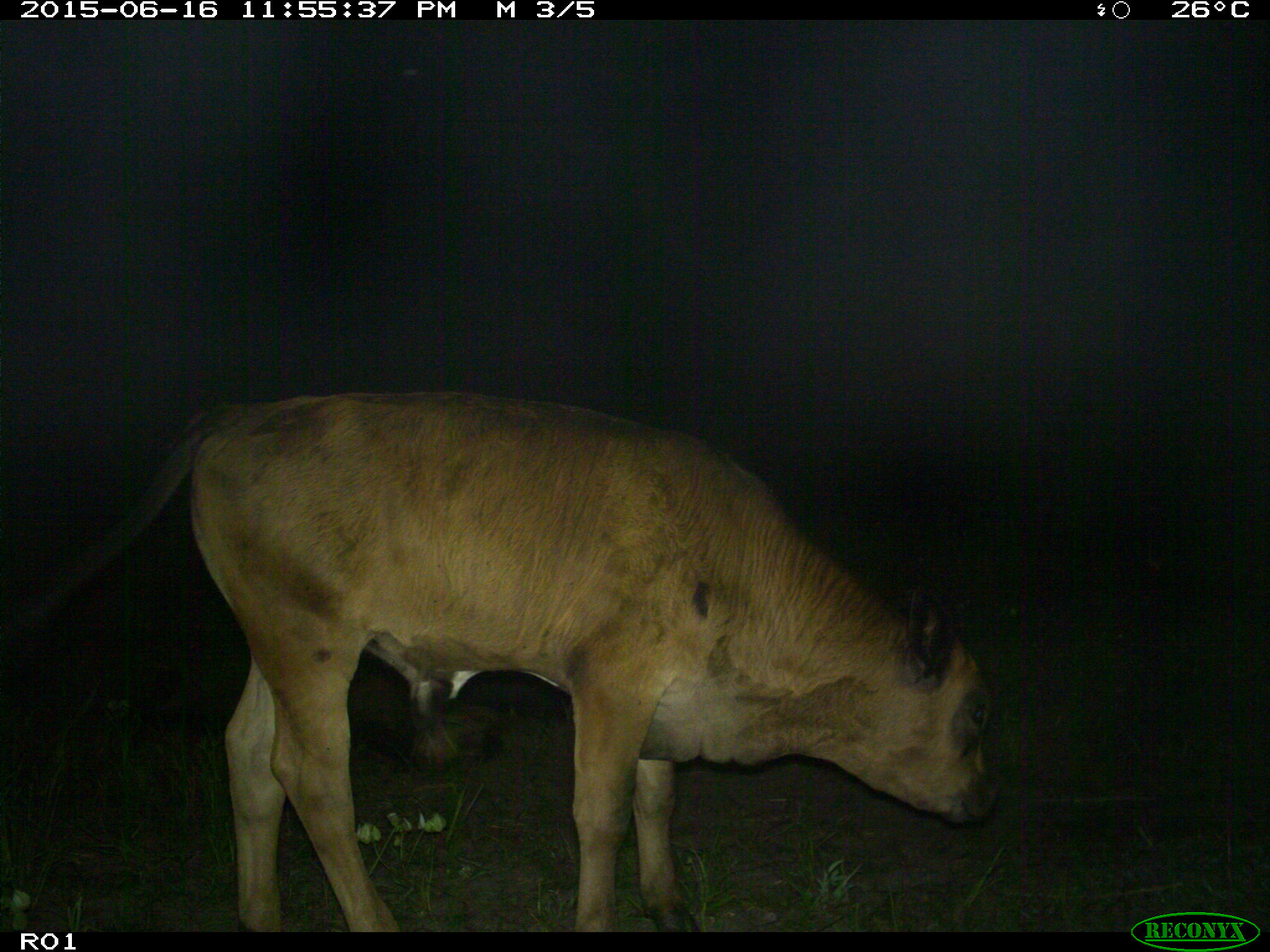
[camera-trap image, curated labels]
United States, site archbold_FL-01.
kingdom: Animalia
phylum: Chordata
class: Mammalia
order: Artiodactyla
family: Bovidae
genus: Bos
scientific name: Bos taurus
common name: domestic cow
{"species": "Bos taurus (domestic cow)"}